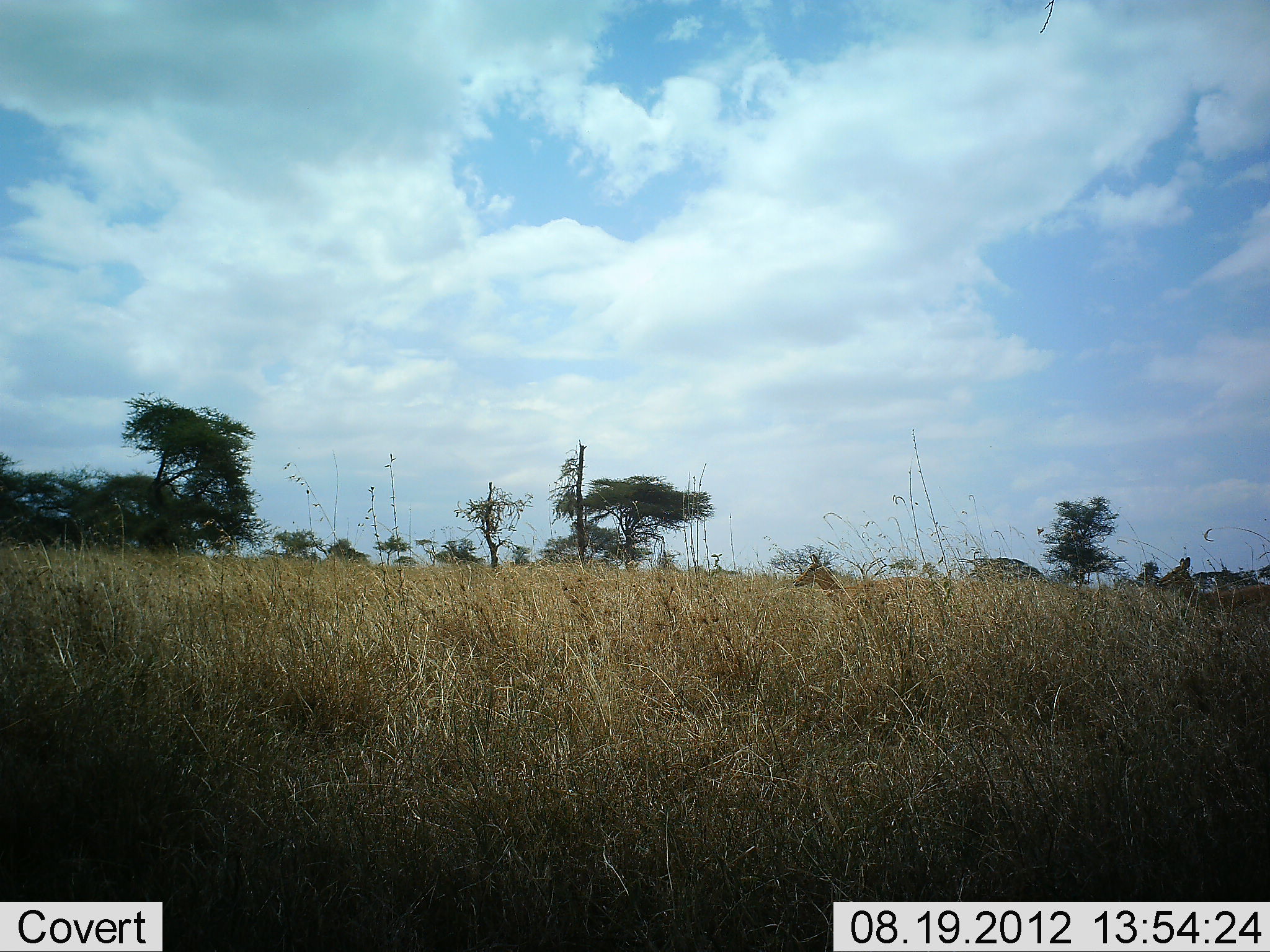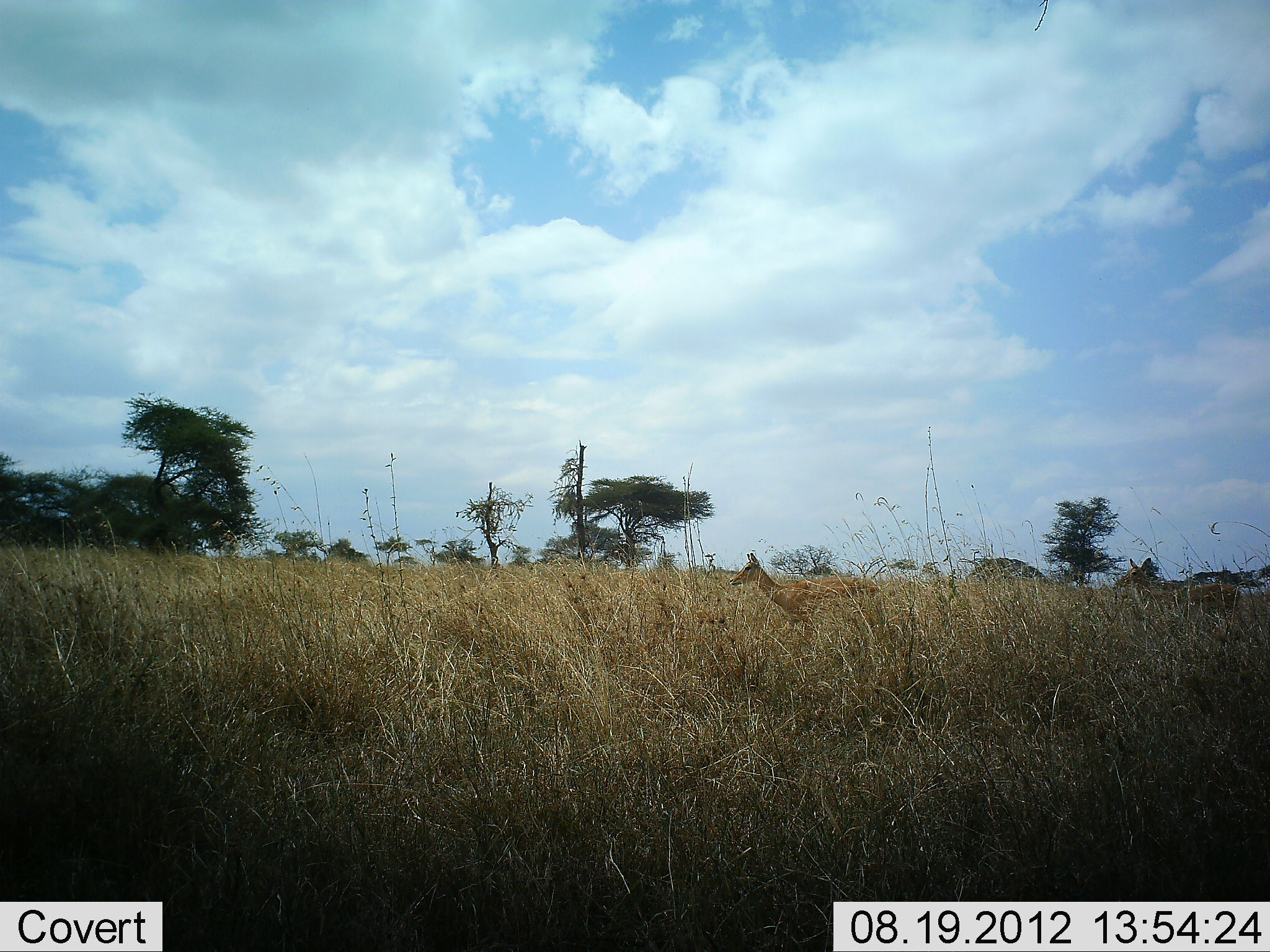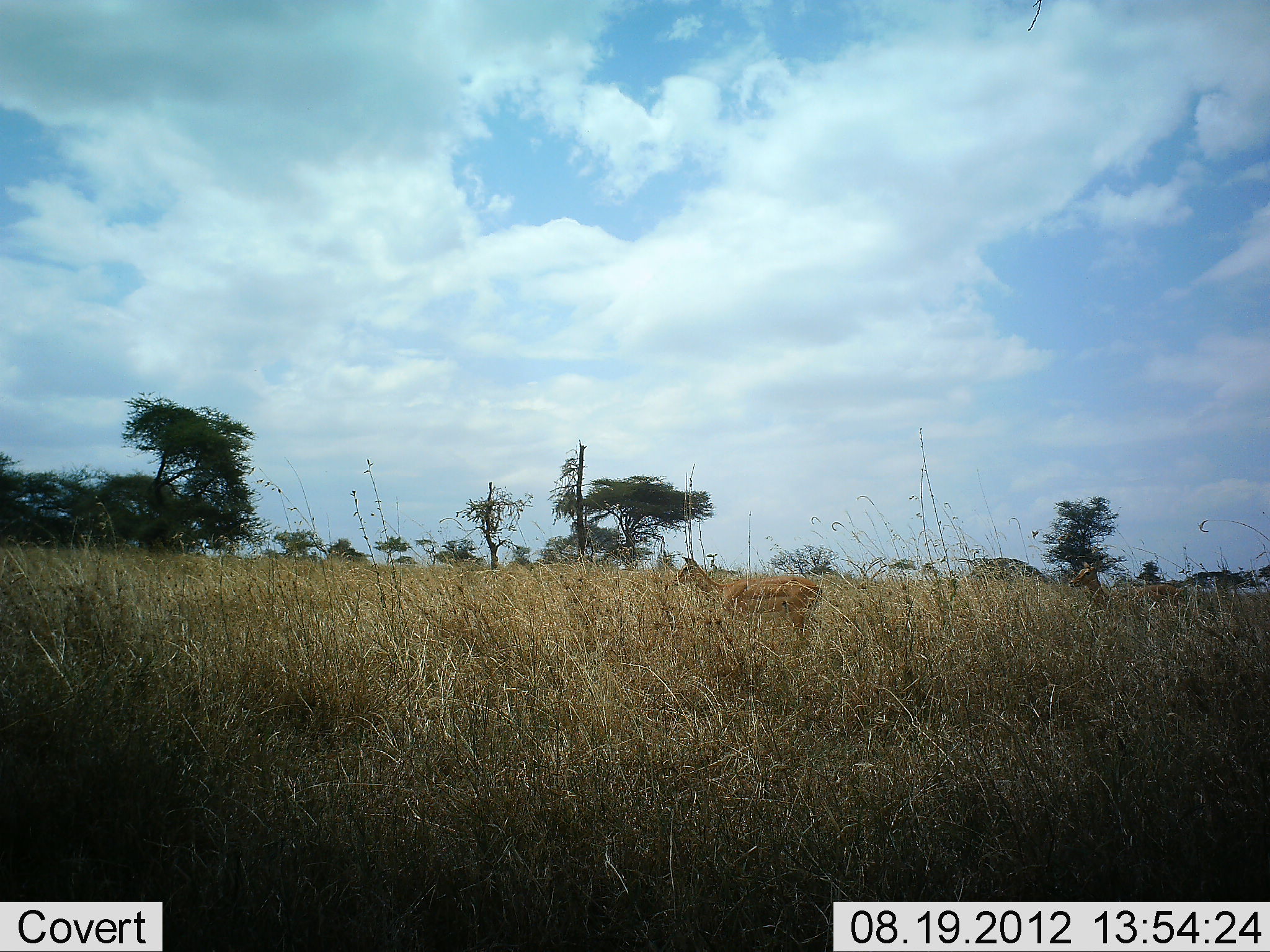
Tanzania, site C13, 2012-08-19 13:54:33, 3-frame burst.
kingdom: Animalia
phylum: Chordata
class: Mammalia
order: Artiodactyla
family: Bovidae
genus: Aepyceros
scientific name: Aepyceros melampus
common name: impala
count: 2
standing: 0%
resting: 0%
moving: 100%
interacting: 0%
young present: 0%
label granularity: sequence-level